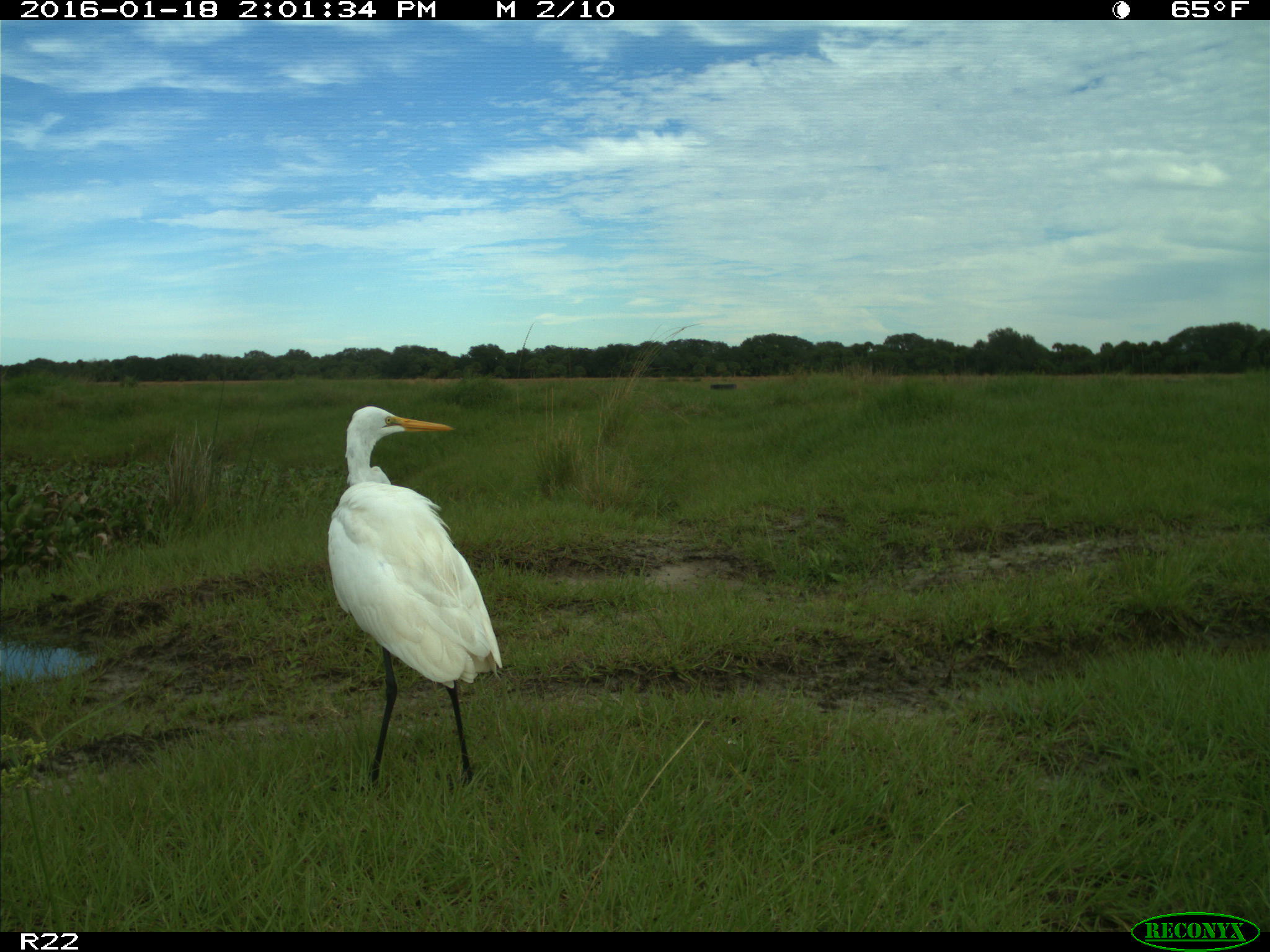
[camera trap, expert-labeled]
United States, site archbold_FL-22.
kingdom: Animalia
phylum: Chordata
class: Aves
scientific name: Aves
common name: birds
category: unidentified bird